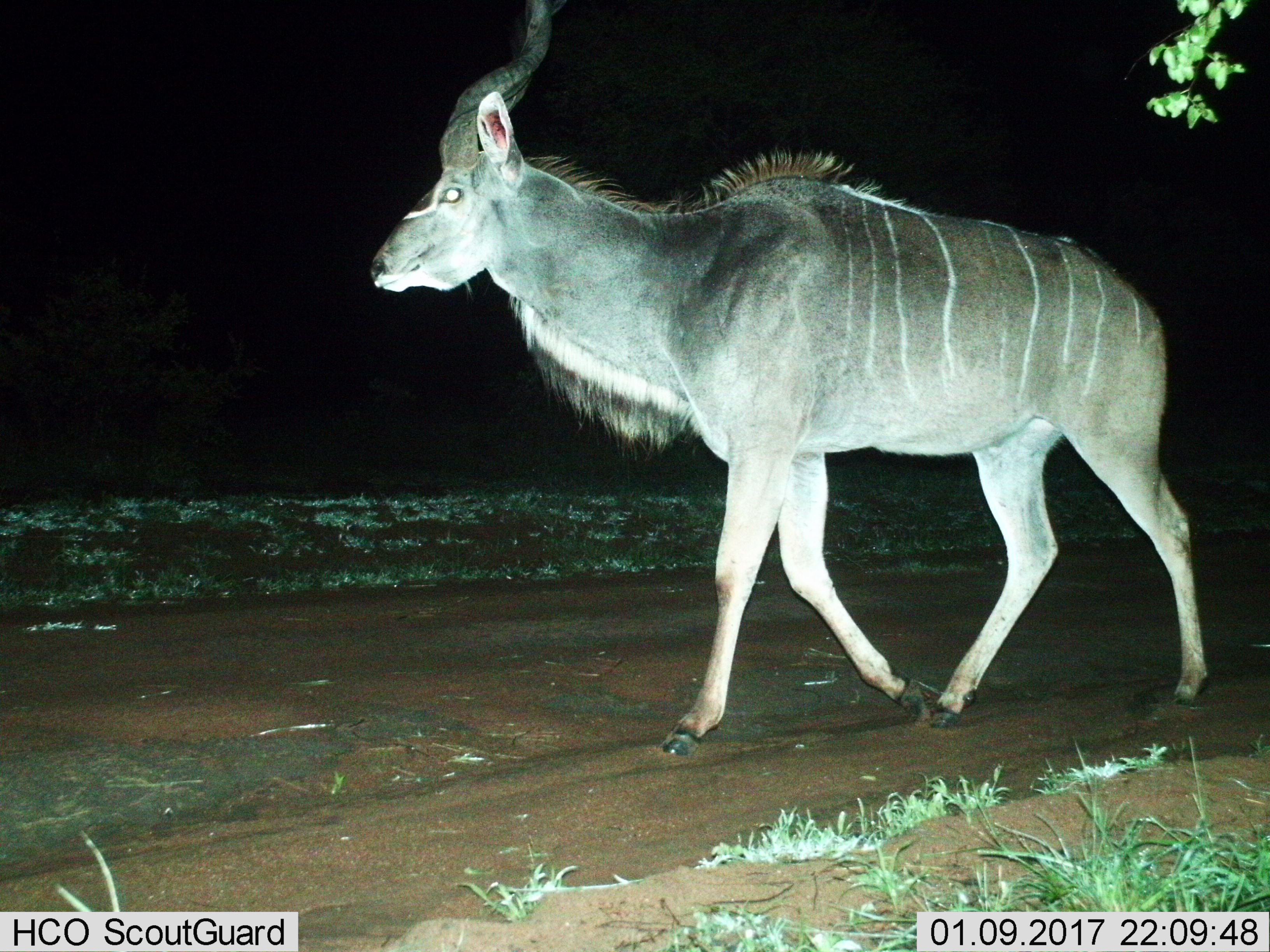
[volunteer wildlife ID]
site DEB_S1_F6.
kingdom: Animalia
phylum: Chordata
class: Mammalia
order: Artiodactyla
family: Bovidae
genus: Tragelaphus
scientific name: Tragelaphus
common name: kudu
Kudu (Tragelaphus), count 1. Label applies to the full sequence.